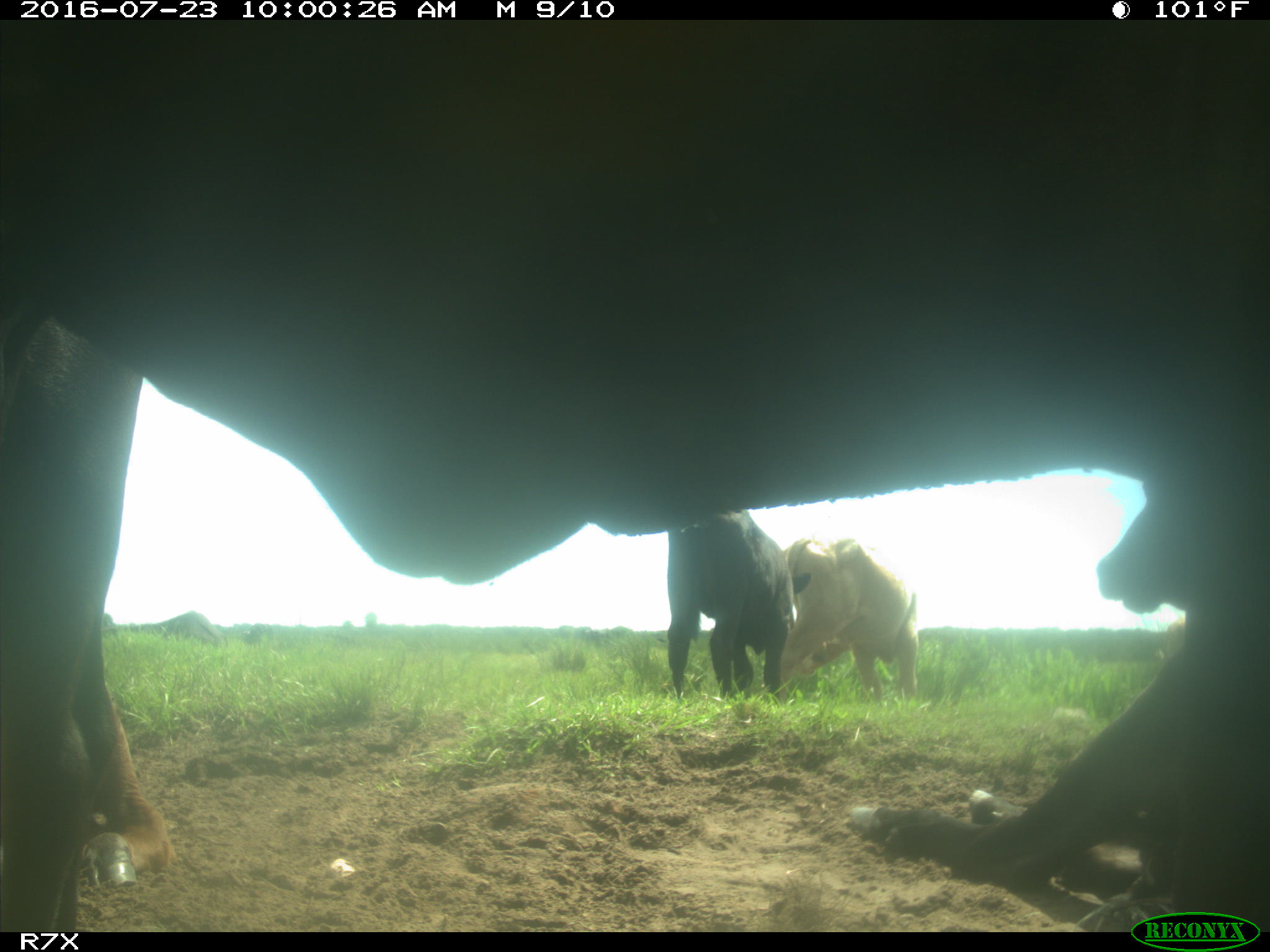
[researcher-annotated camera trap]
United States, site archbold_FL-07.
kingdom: Animalia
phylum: Chordata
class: Mammalia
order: Artiodactyla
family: Bovidae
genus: Bos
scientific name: Bos taurus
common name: domestic cow